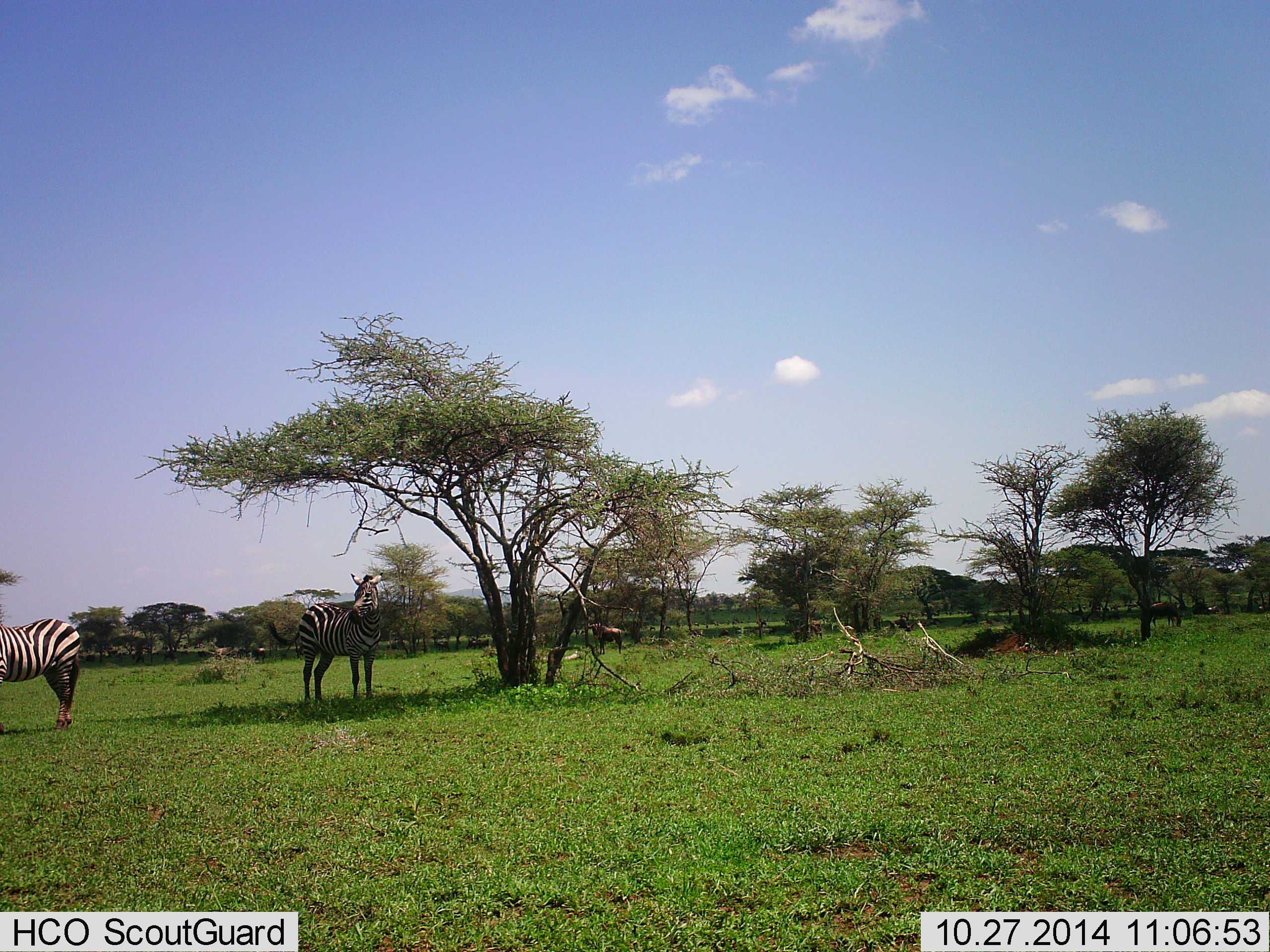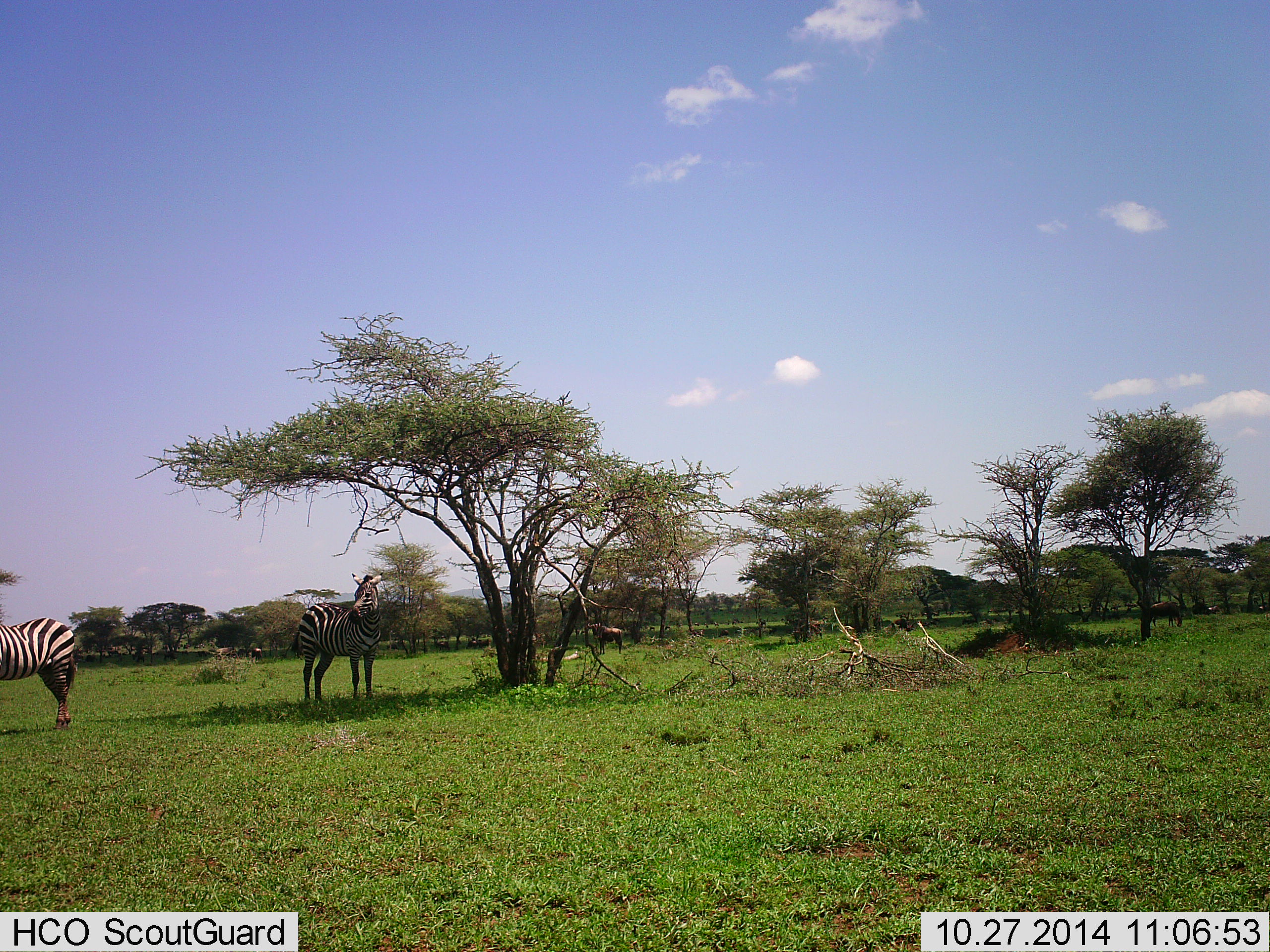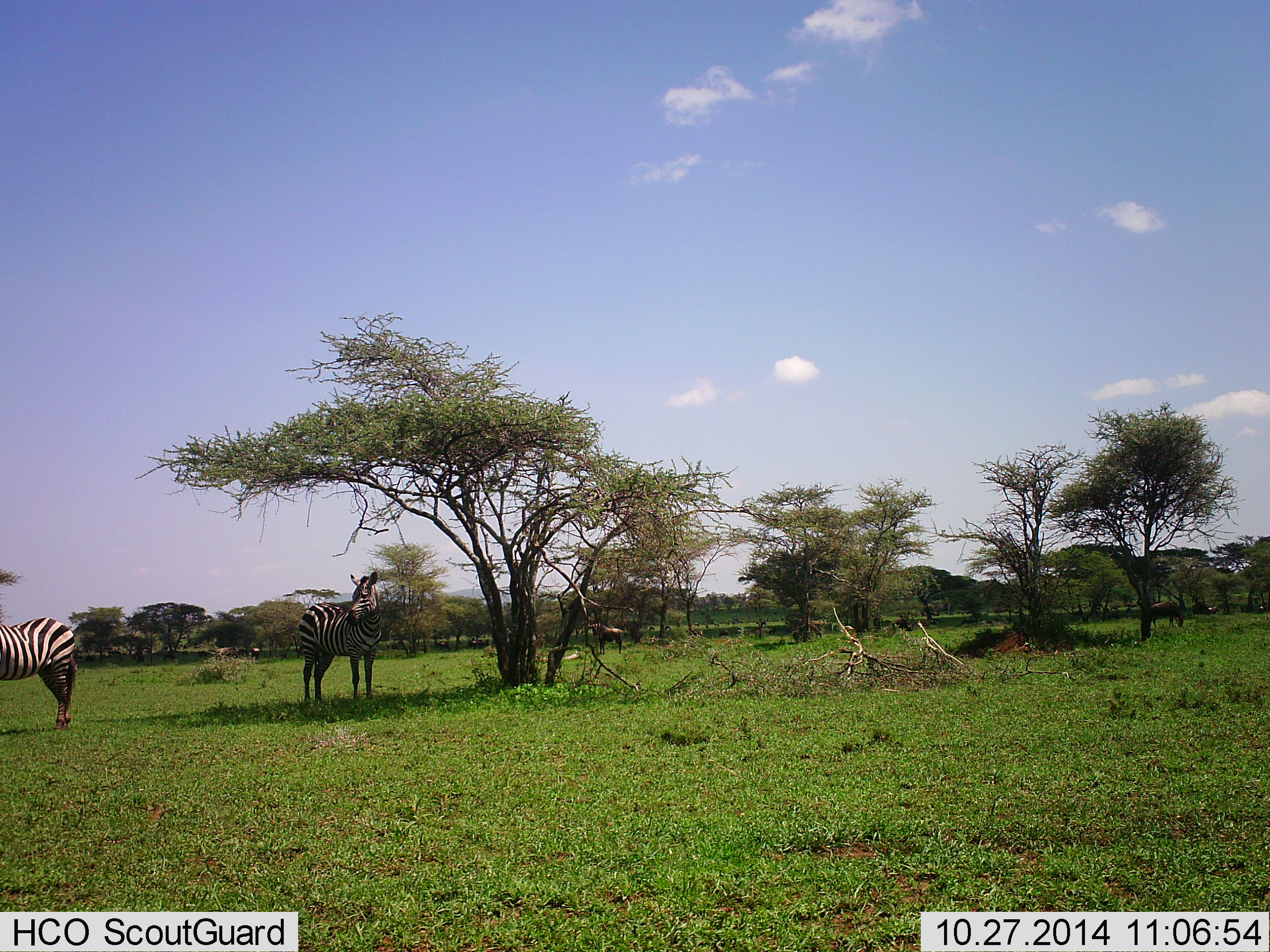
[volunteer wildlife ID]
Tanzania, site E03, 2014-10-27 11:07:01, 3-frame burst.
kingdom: Animalia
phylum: Chordata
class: Mammalia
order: Perissodactyla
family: Equidae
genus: Equus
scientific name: Equus quagga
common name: plains zebra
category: zebra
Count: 2.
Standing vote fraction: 83%.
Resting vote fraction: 8%.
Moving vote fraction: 8%.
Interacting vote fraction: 0%.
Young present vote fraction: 0%.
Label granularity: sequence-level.